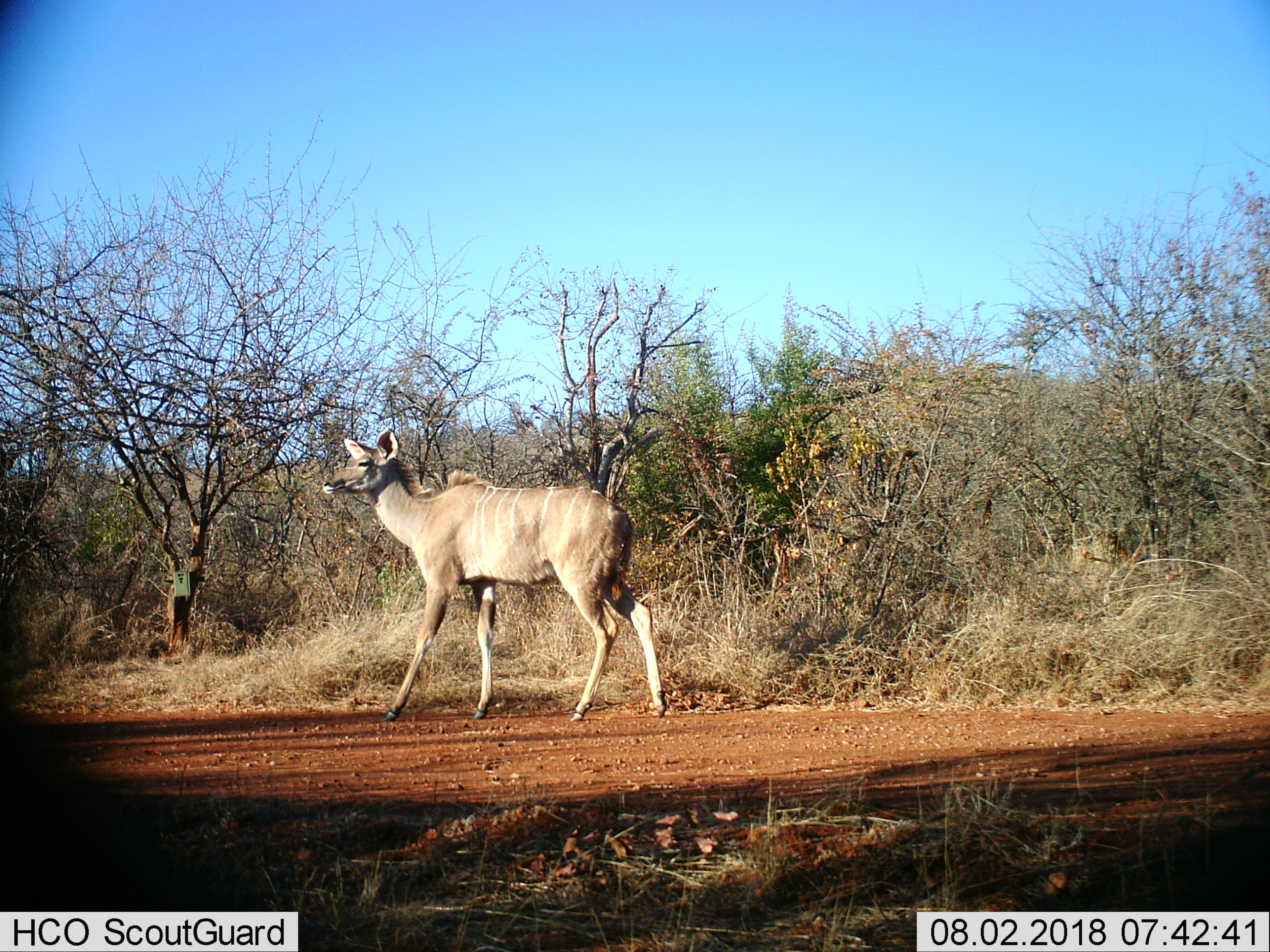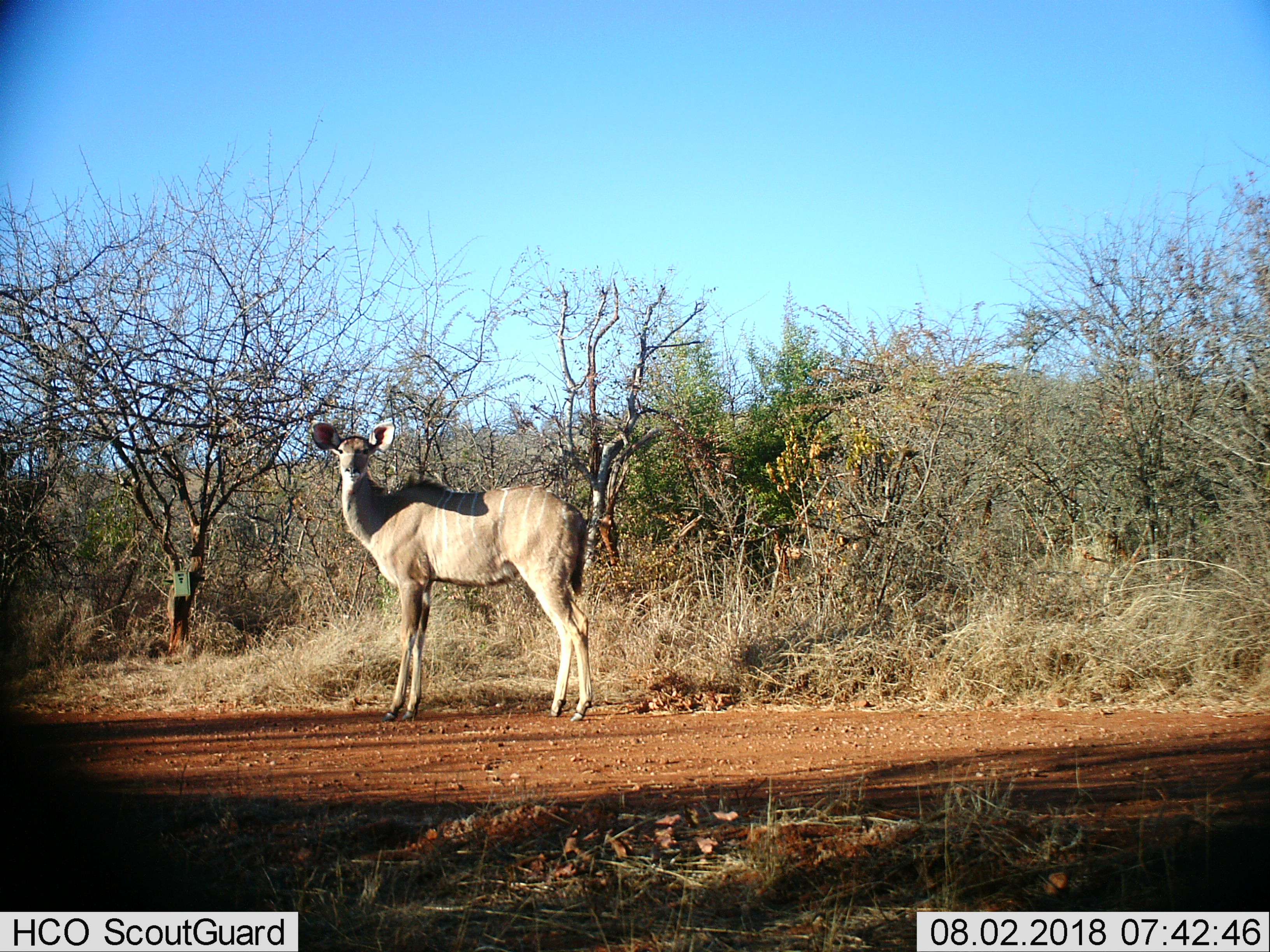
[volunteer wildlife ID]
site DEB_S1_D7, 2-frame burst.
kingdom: Animalia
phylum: Chordata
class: Mammalia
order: Artiodactyla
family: Bovidae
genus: Tragelaphus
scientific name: Tragelaphus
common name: kudu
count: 1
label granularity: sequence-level